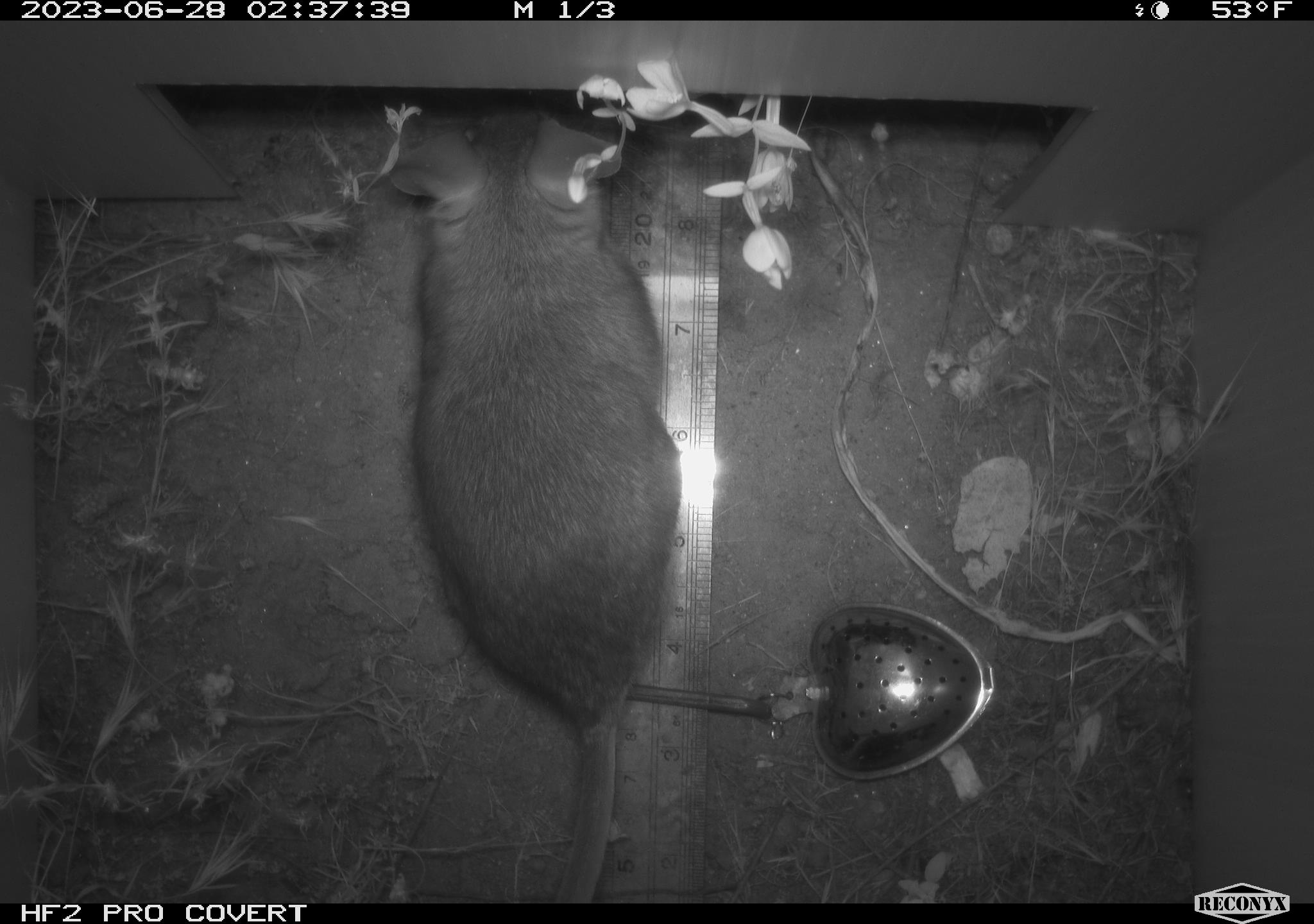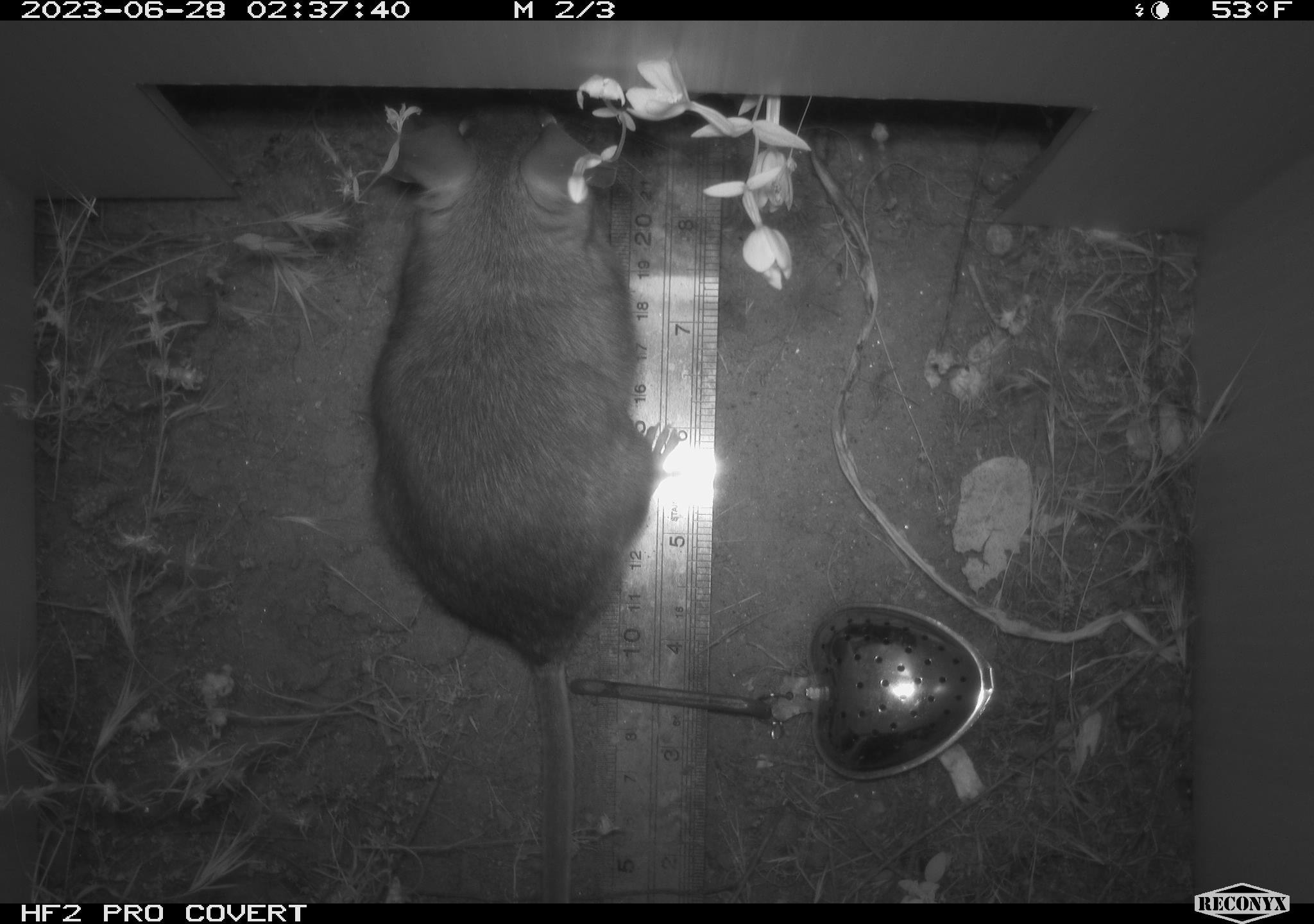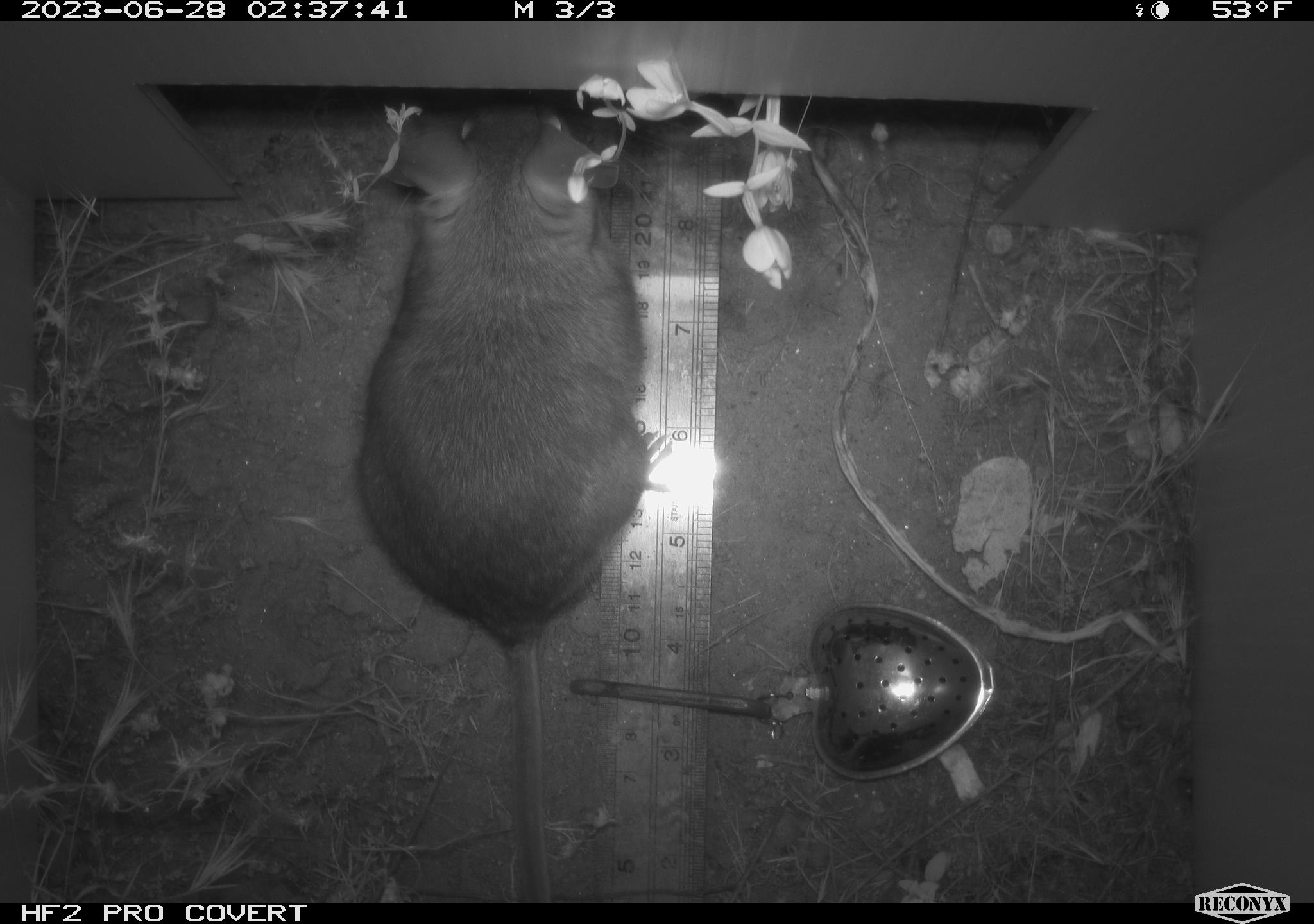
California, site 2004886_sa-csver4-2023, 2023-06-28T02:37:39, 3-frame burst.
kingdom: Animalia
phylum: Chordata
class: Mammalia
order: Rodentia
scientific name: Rodentia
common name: mouse species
Mouse species (Rodentia).